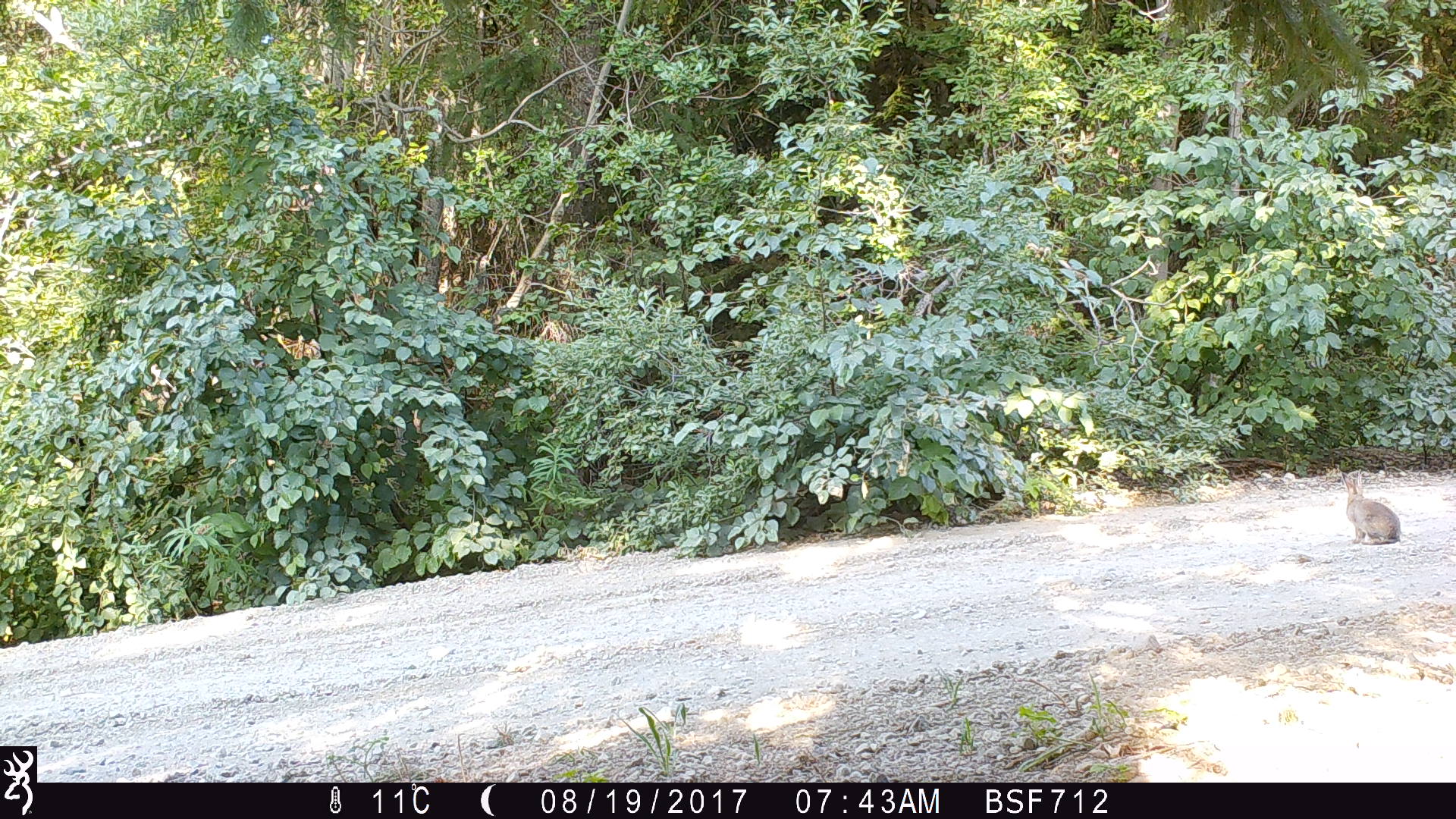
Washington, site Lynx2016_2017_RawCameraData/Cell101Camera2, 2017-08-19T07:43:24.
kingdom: Animalia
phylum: Chordata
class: Mammalia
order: Lagomorpha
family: Leporidae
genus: Lepus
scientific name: Lepus americanus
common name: snowshoe hare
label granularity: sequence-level